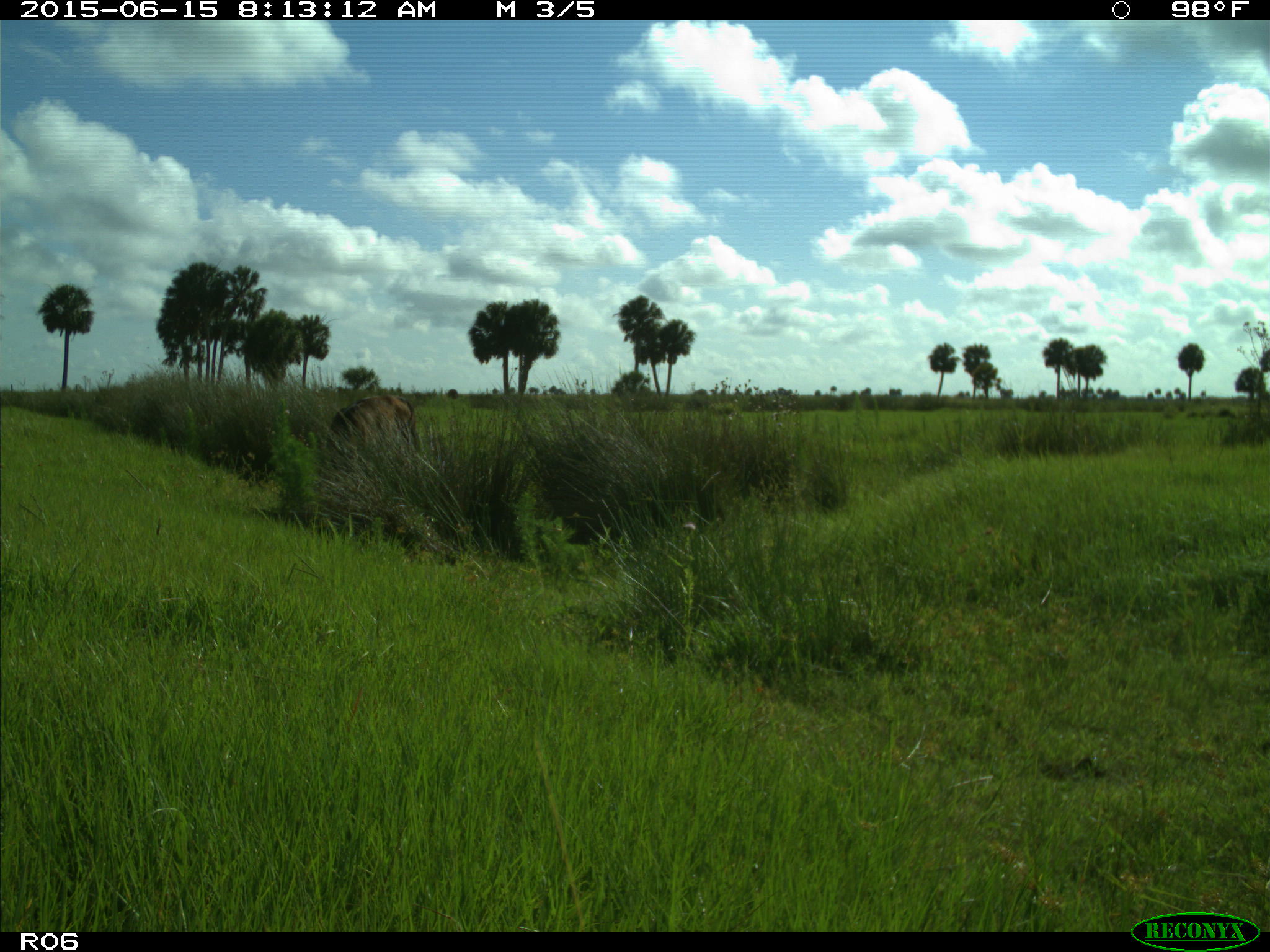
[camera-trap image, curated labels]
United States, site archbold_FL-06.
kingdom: Animalia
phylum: Chordata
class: Mammalia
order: Artiodactyla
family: Bovidae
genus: Bos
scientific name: Bos taurus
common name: domestic cow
Bos taurus (domestic cow).